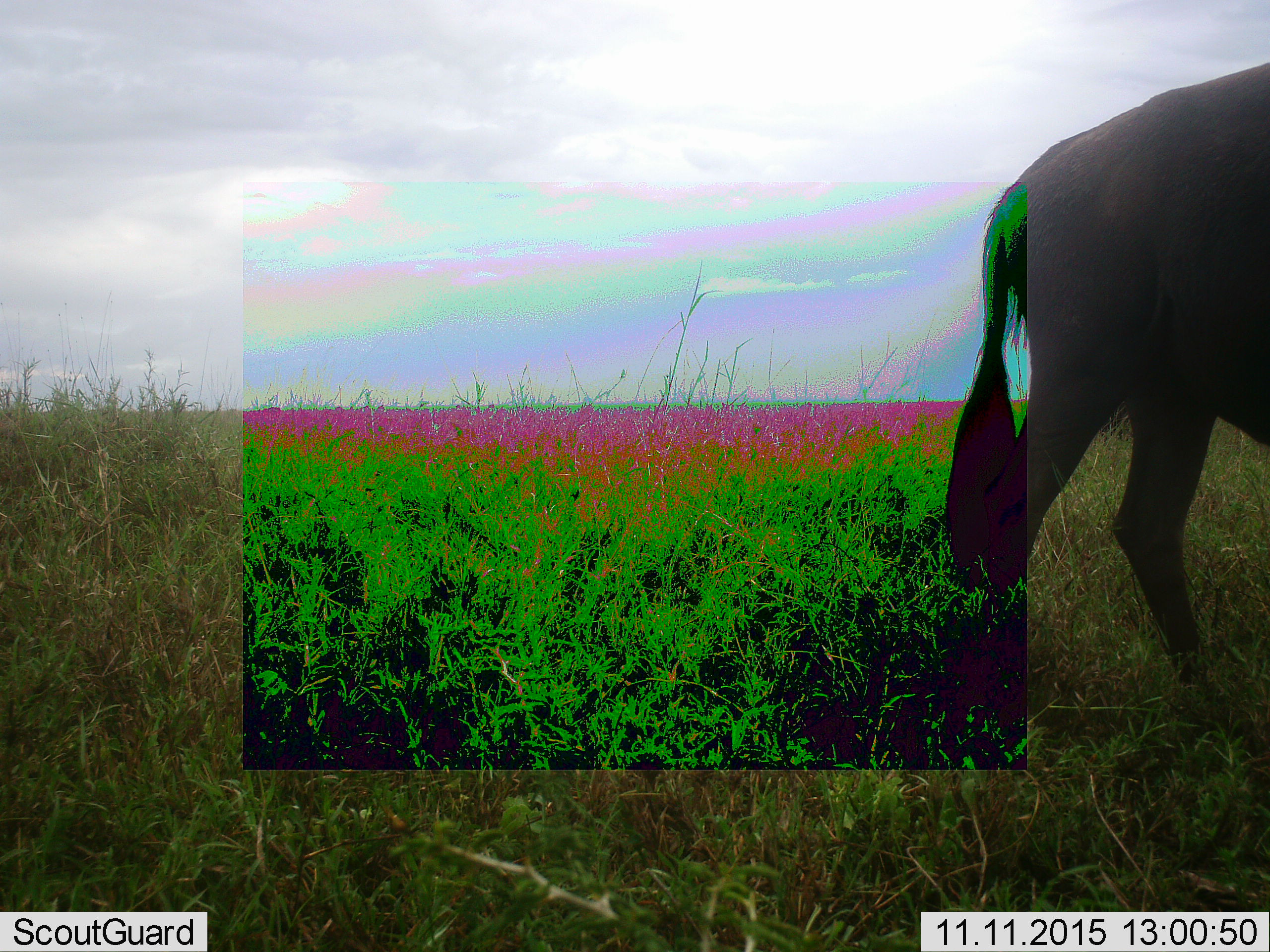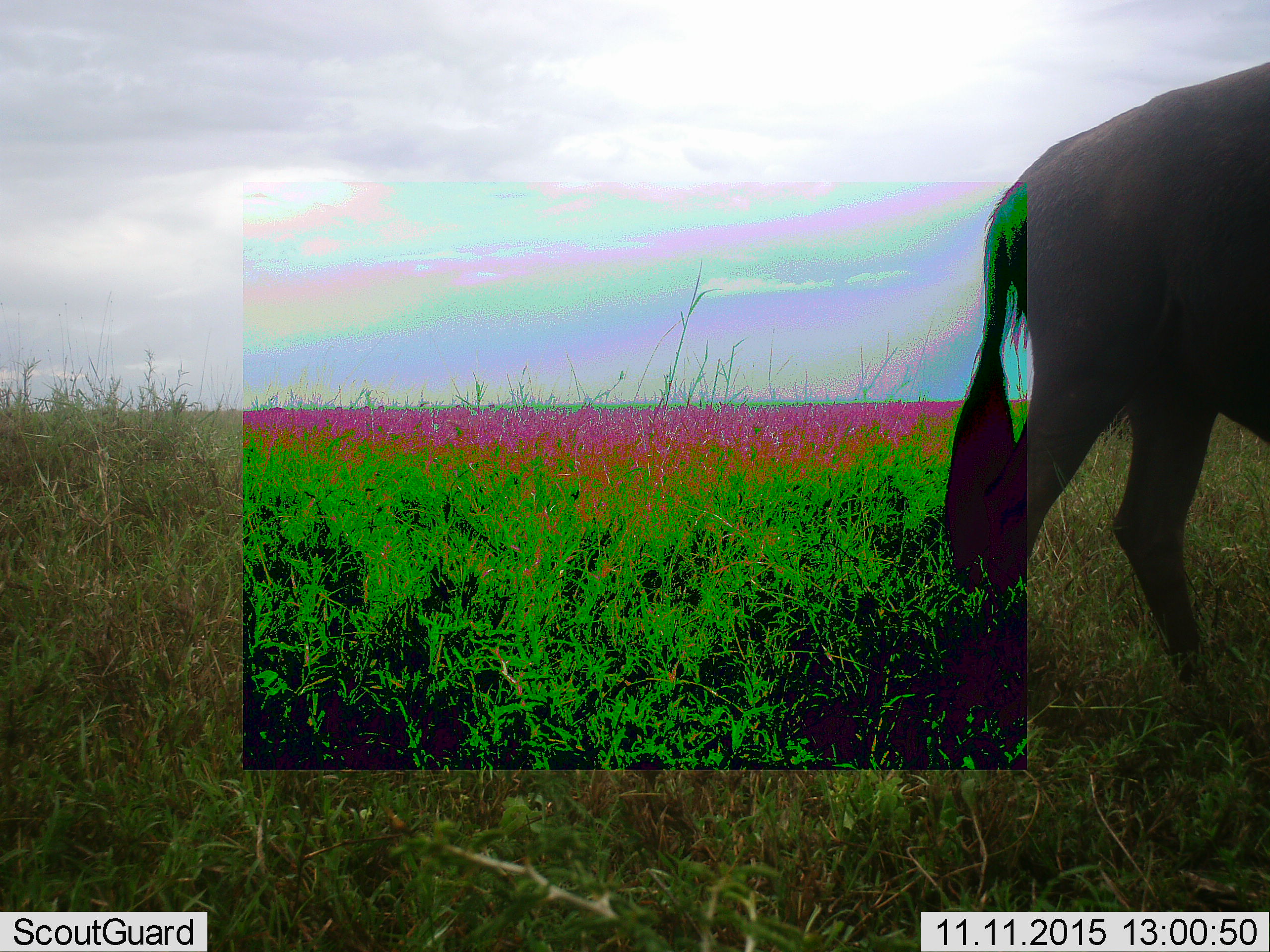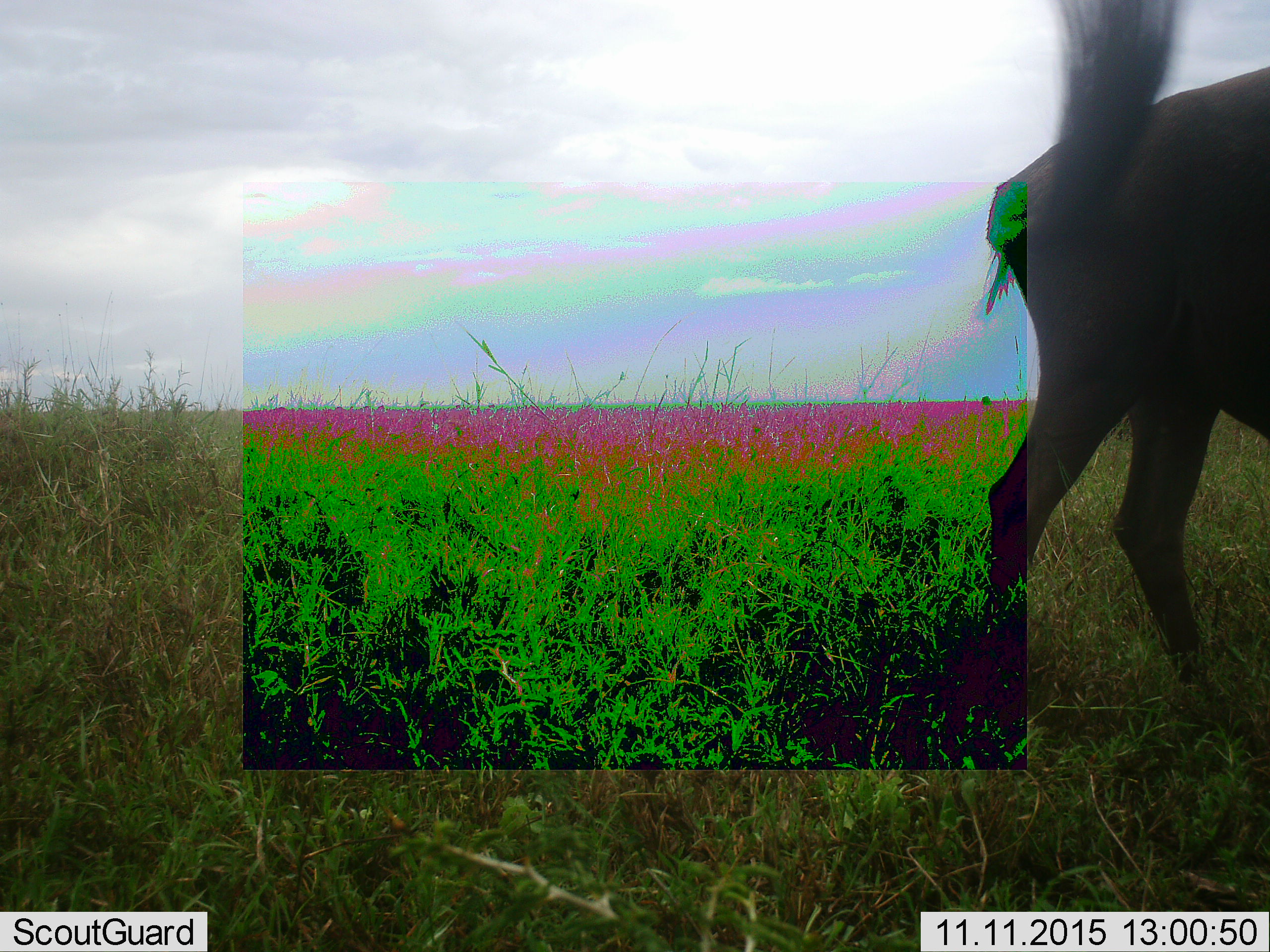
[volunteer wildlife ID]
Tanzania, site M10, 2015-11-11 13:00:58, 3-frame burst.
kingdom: Animalia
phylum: Chordata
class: Mammalia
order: Artiodactyla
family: Bovidae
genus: Connochaetes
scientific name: Connochaetes taurinus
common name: blue wildebeest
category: wildebeest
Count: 1.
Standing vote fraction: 43%.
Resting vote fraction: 0%.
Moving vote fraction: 57%.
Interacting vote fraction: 0%.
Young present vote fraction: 0%.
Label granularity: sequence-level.